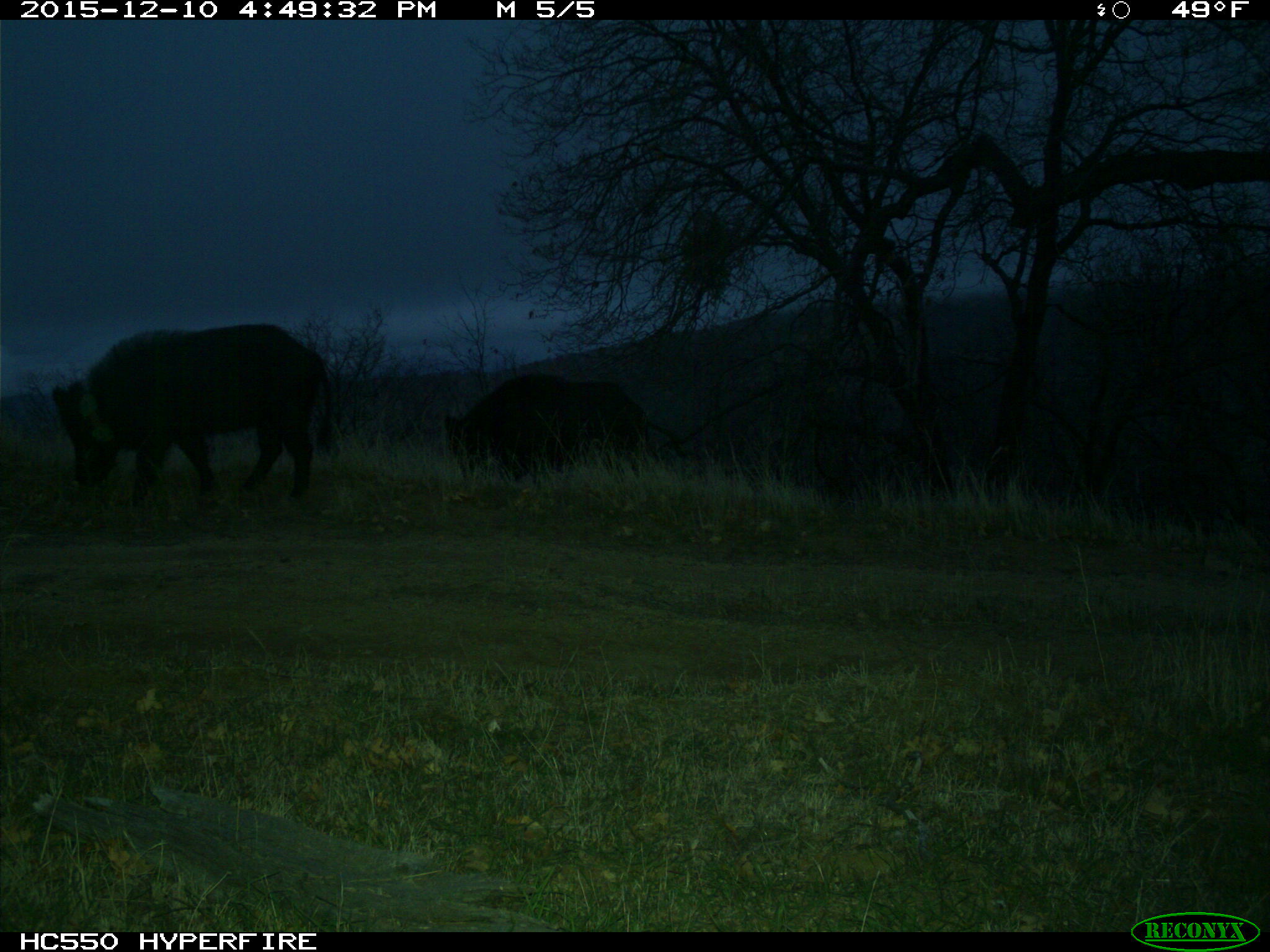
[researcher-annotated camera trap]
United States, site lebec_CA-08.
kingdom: Animalia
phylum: Chordata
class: Mammalia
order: Artiodactyla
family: Suidae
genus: Sus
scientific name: Sus scrofa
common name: wild boar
Sus scrofa (wild boar).